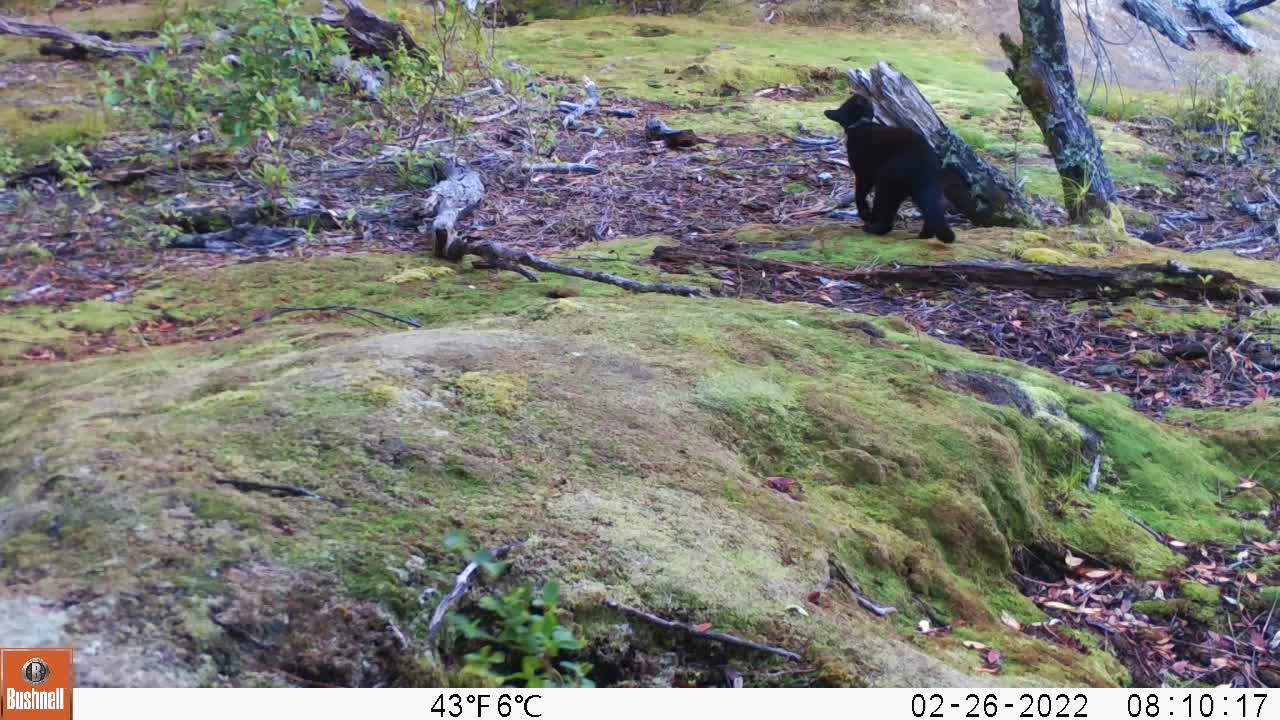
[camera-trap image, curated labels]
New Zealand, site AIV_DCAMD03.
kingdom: Animalia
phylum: Chordata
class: Mammalia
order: Carnivora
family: Felidae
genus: Felis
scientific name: Felis catus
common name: domestic cat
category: cat